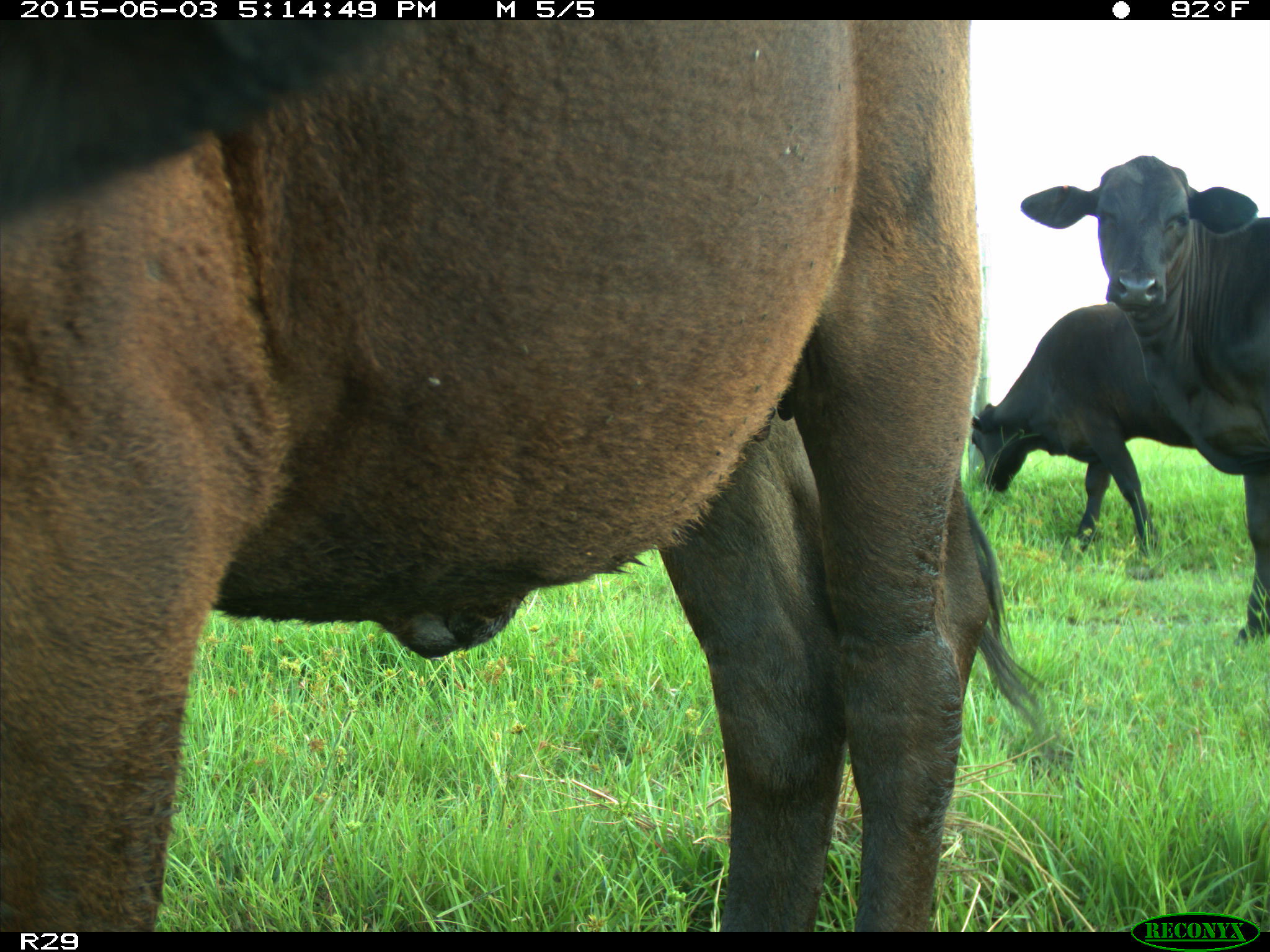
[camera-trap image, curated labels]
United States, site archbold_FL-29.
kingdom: Animalia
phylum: Chordata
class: Mammalia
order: Artiodactyla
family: Bovidae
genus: Bos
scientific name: Bos taurus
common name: domestic cow